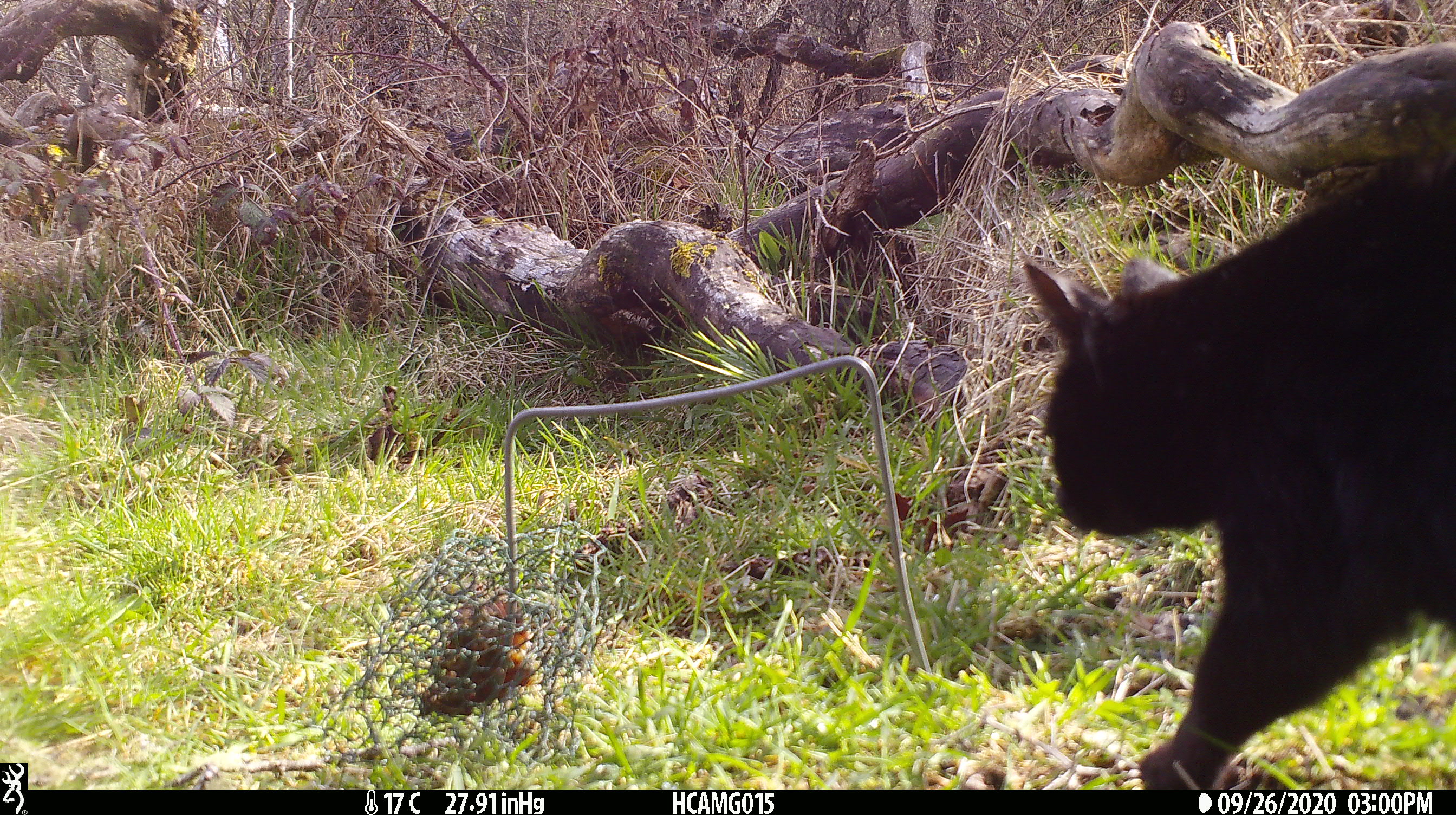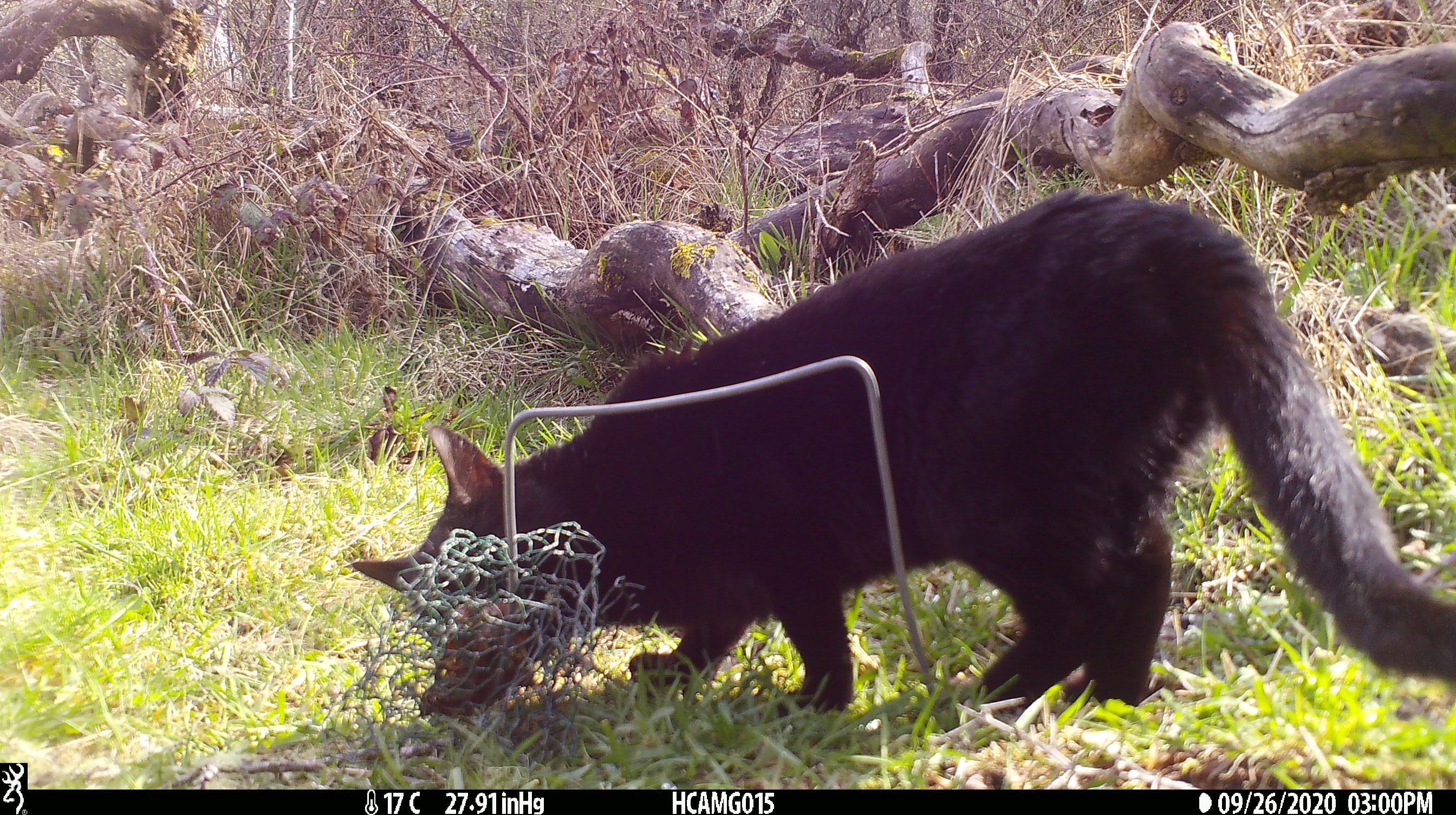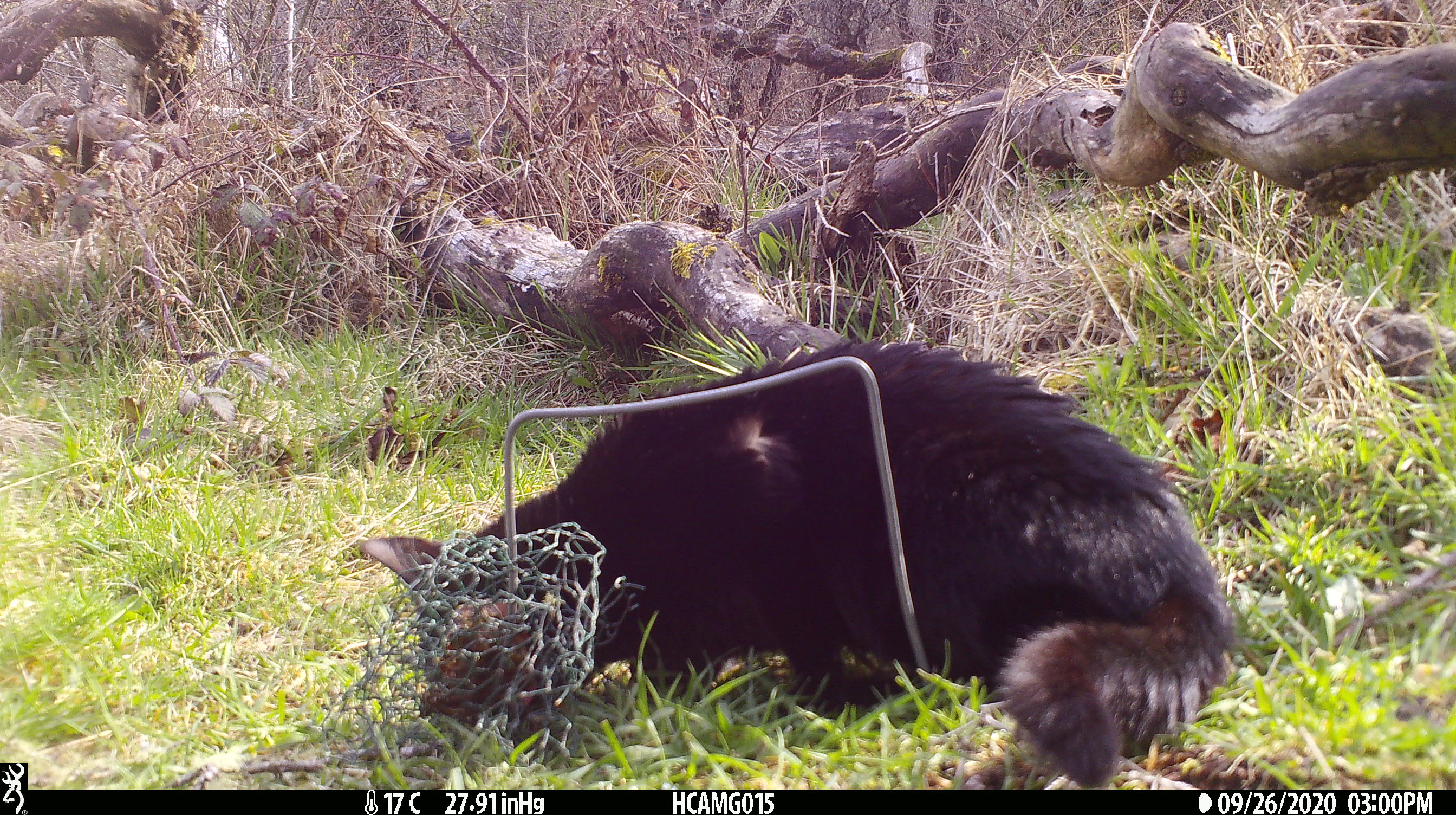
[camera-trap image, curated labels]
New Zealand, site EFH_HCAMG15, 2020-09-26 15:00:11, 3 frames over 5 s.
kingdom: Animalia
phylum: Chordata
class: Mammalia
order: Carnivora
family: Felidae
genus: Felis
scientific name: Felis catus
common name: domestic cat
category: cat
Cat (domestic cat) (Felis catus).